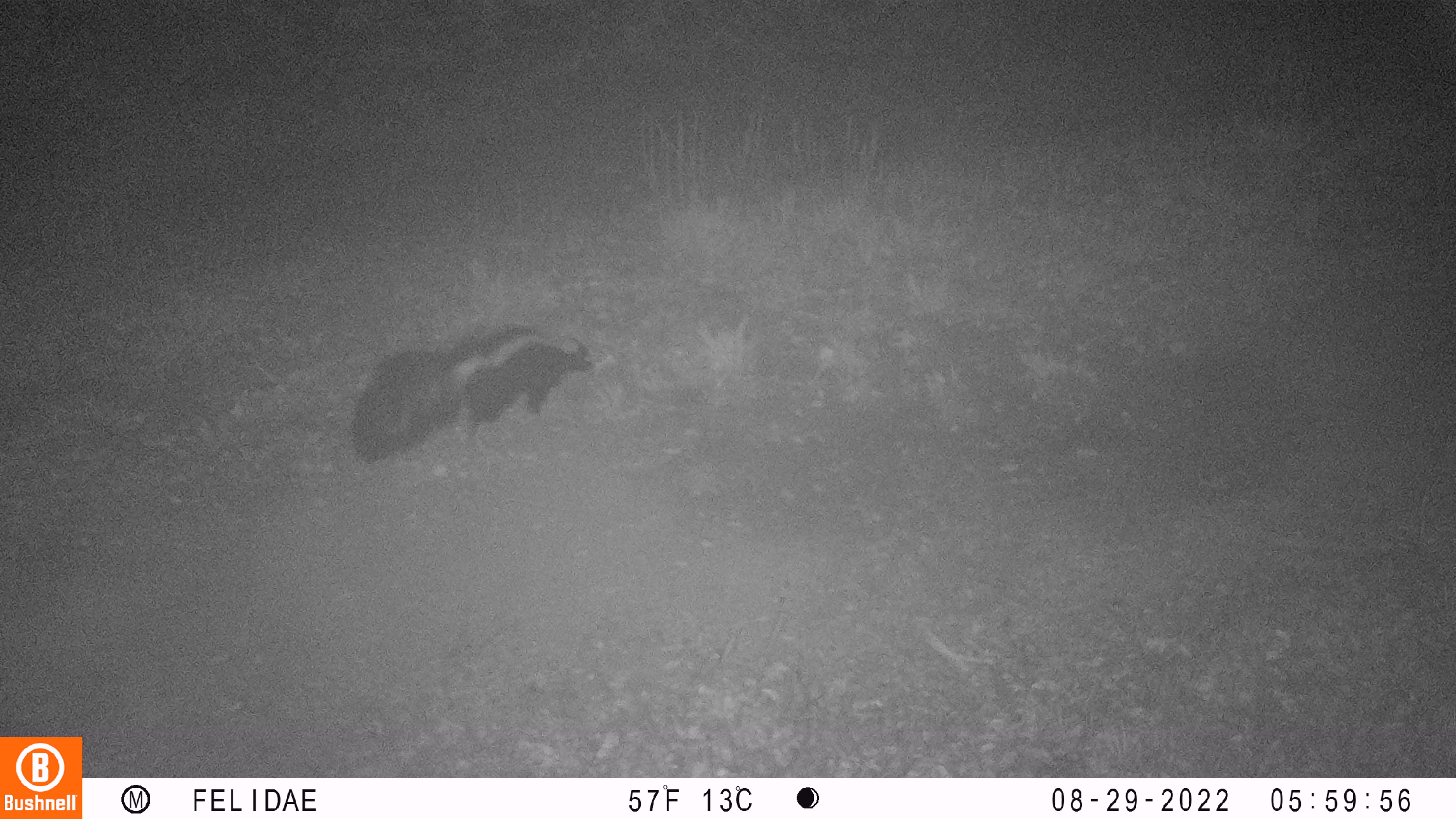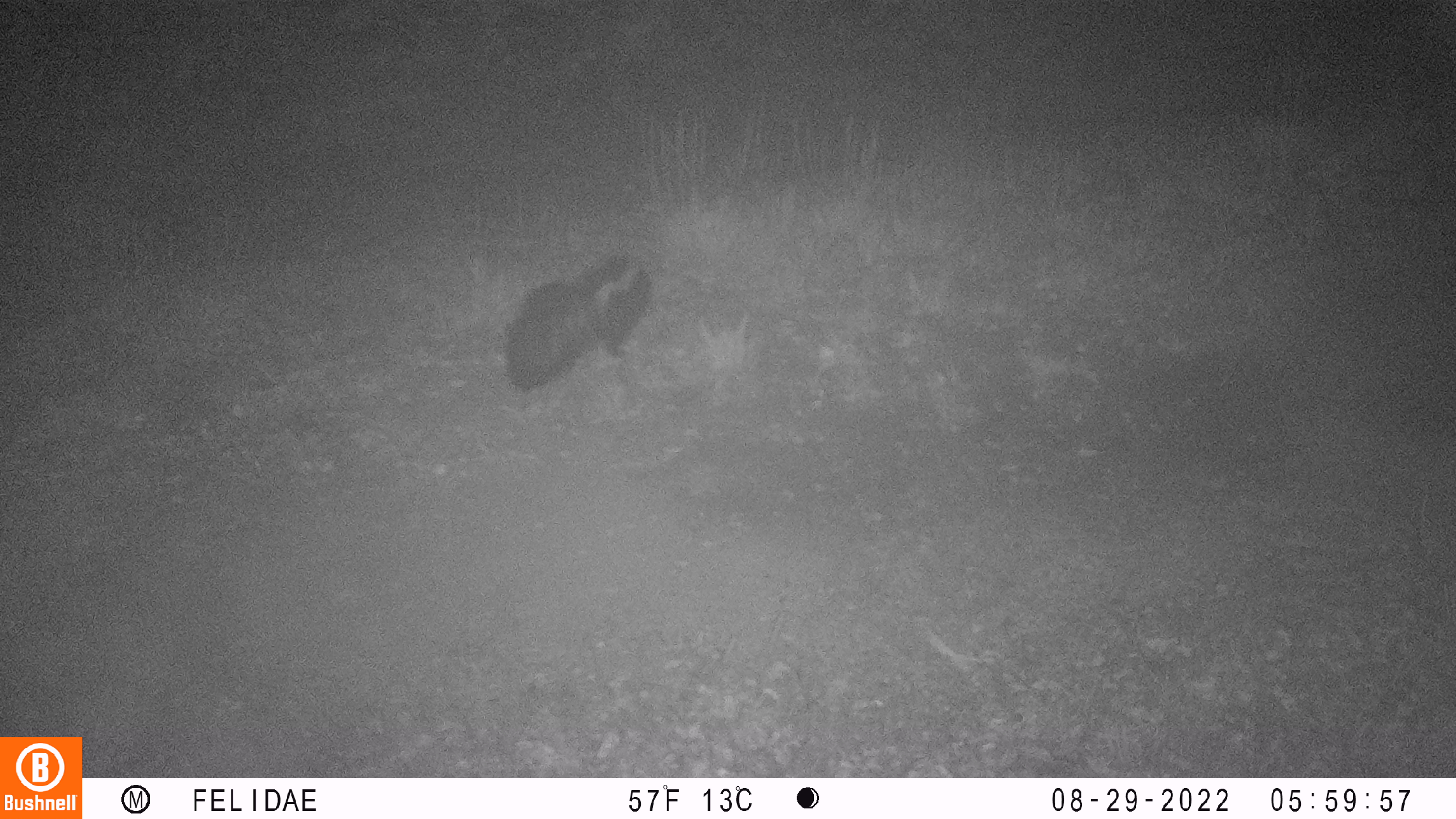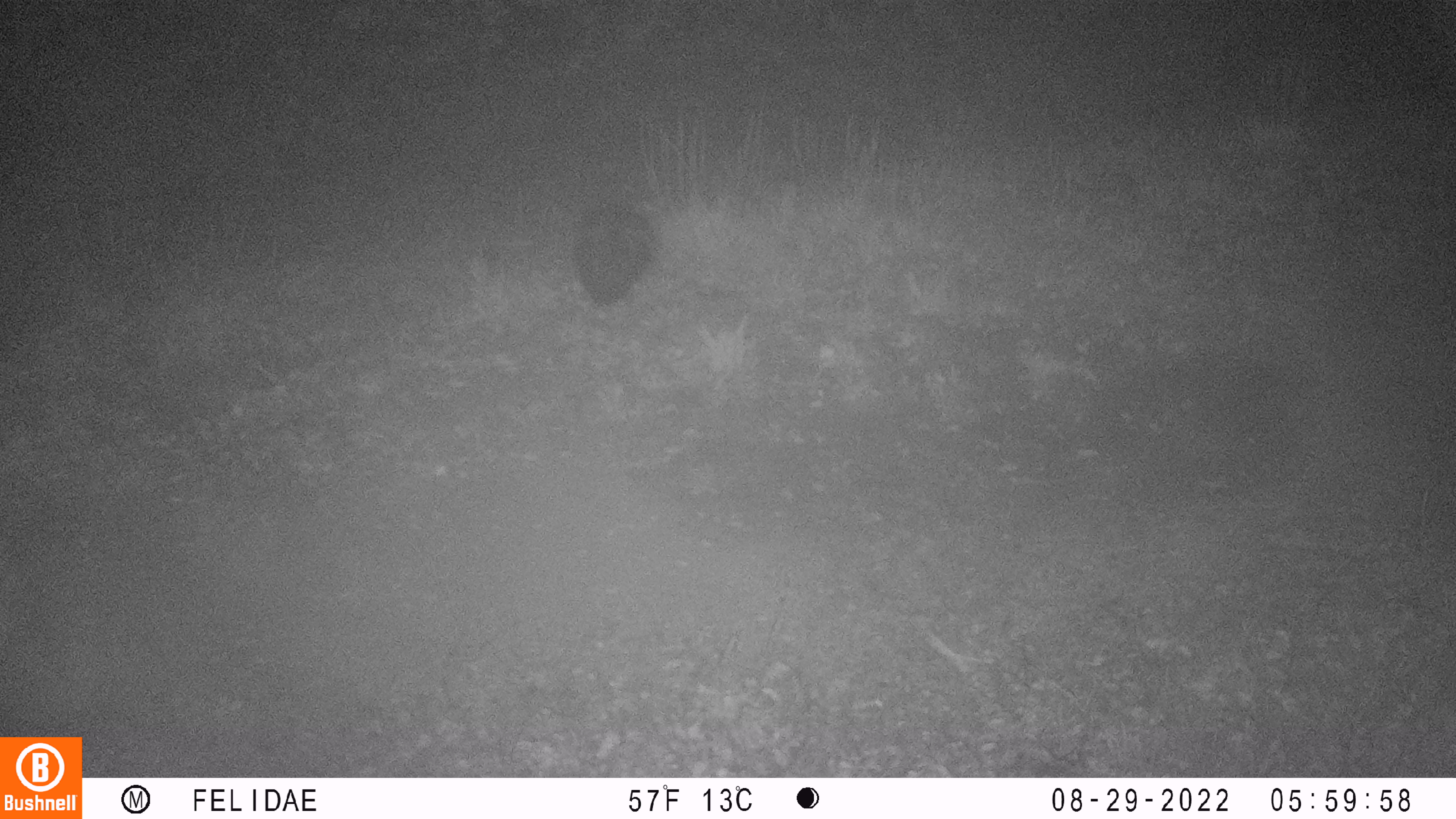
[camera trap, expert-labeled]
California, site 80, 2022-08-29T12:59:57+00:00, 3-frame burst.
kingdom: Animalia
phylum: Chordata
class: Mammalia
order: Carnivora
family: Mephitidae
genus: Mephitis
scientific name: Mephitis mephitis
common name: striped skunk